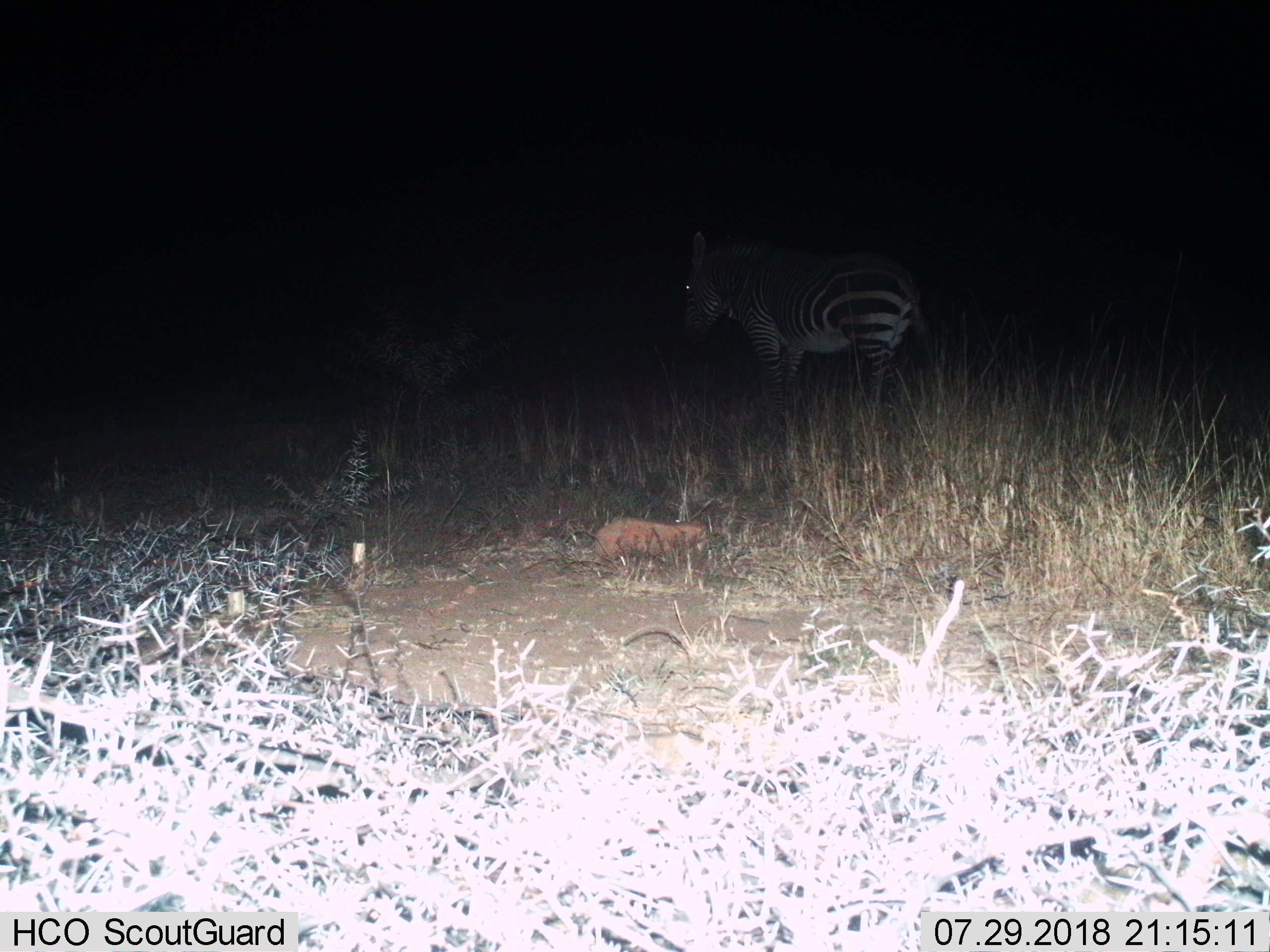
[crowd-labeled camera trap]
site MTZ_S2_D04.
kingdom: Animalia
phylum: Chordata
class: Mammalia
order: Perissodactyla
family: Equidae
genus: Equus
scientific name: Equus zebra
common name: mountain zebra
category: zebramountain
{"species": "zebramountain (mountain zebra) (Equus zebra)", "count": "1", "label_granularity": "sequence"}